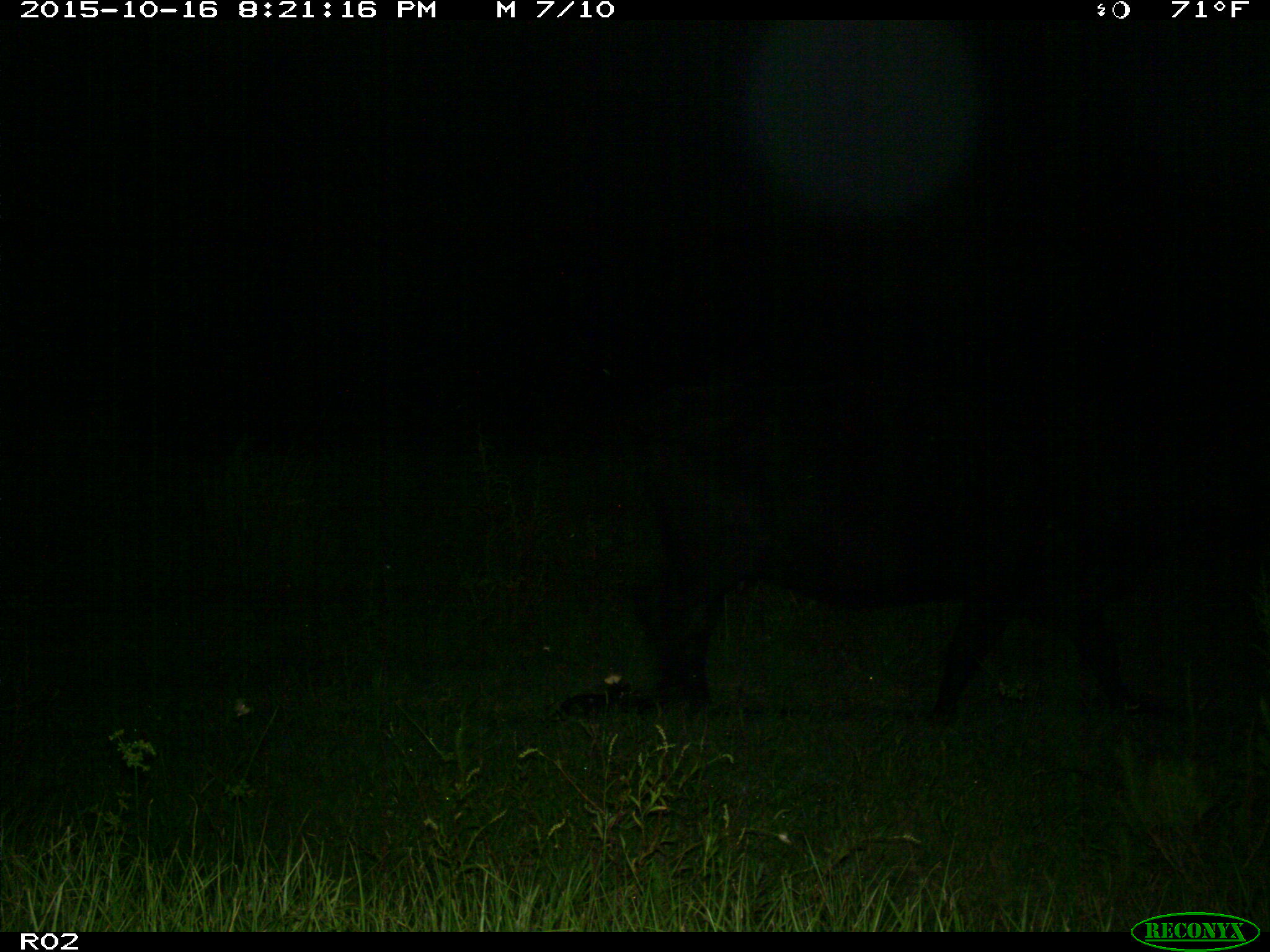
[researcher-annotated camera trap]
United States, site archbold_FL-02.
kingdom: Animalia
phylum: Chordata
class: Mammalia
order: Artiodactyla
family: Bovidae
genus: Bos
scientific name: Bos taurus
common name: domestic cow